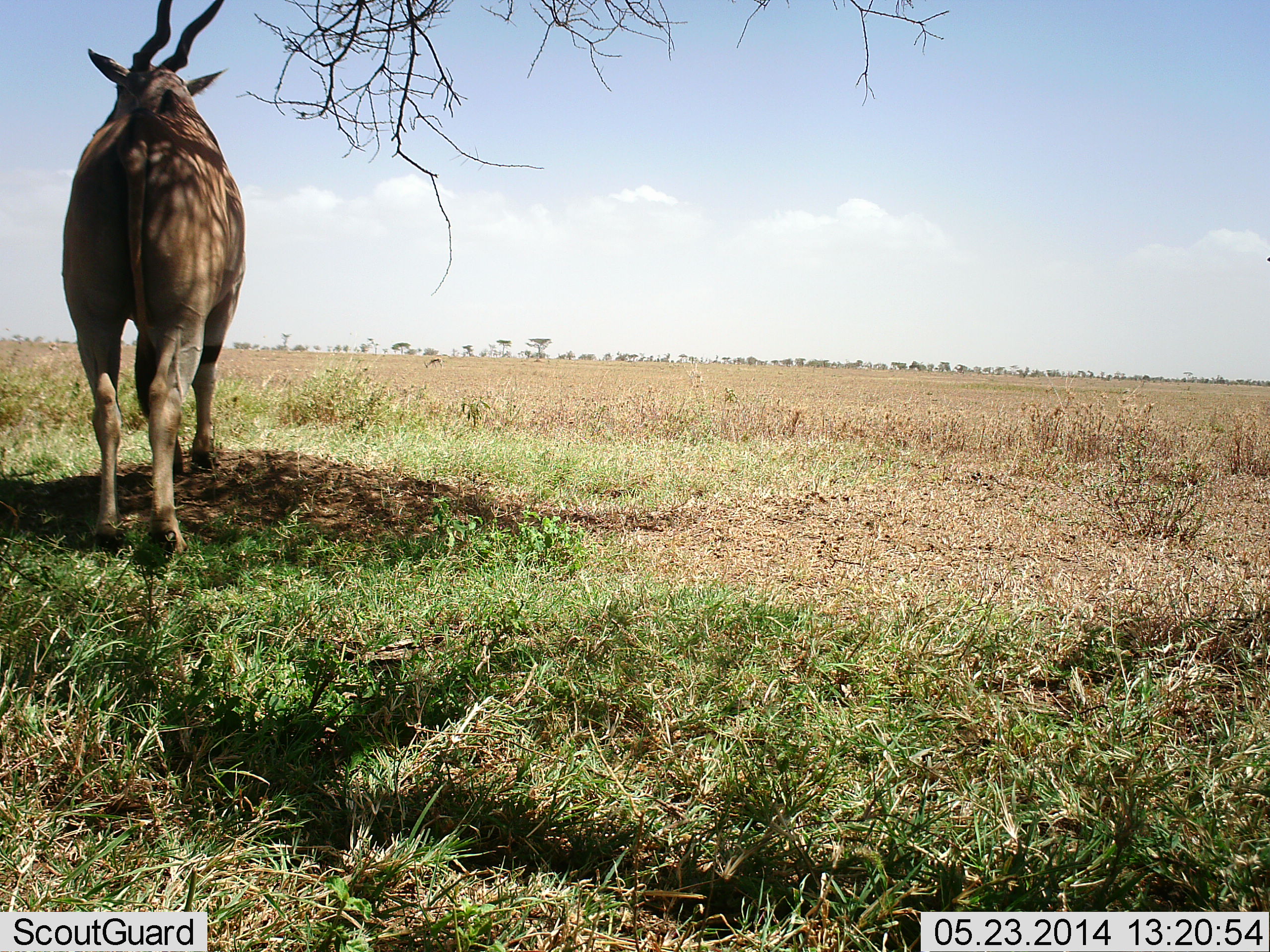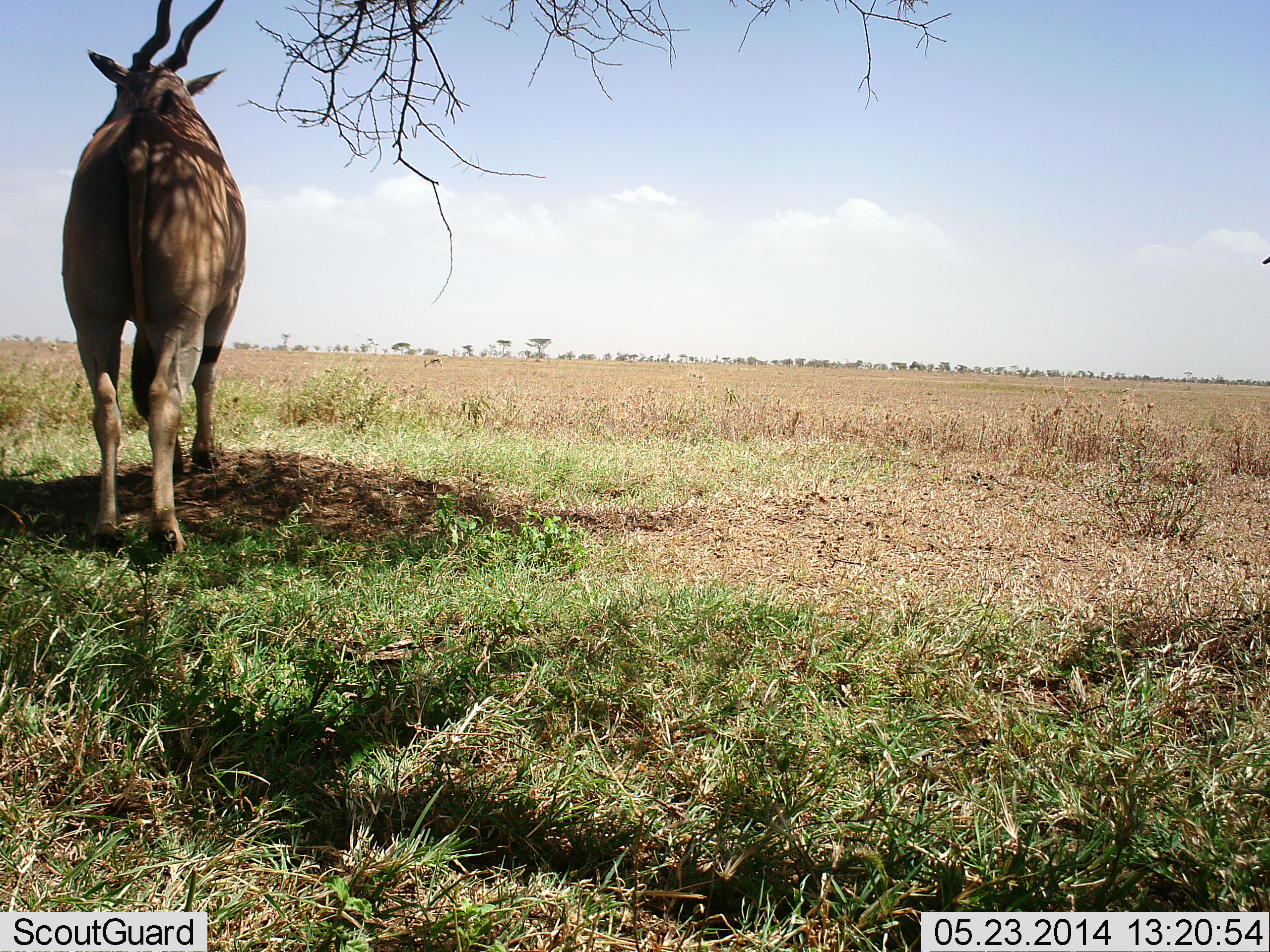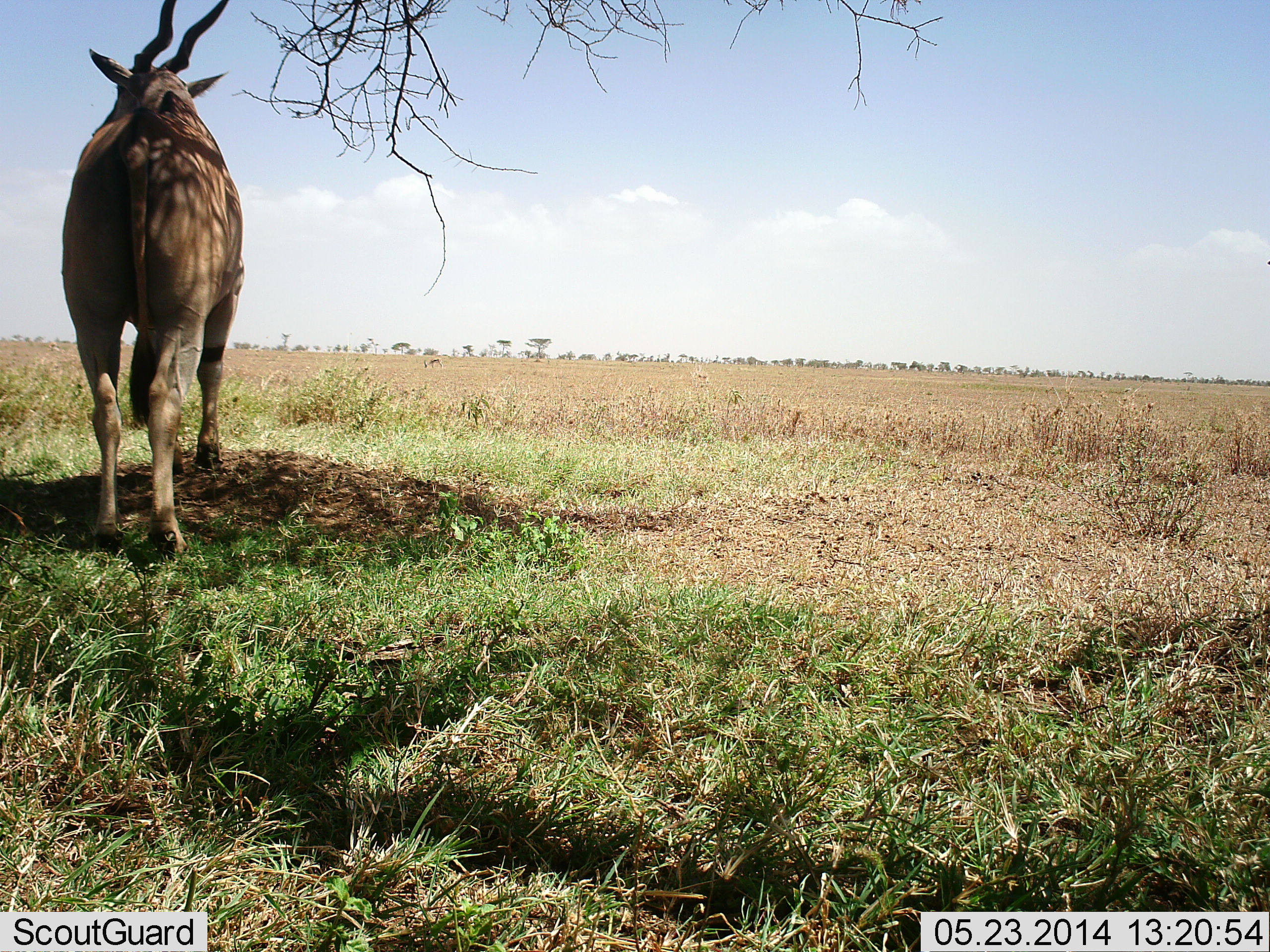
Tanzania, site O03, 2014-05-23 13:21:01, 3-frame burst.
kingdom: Animalia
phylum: Chordata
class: Mammalia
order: Artiodactyla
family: Bovidae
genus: Tragelaphus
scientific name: Tragelaphus oryx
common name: eland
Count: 1.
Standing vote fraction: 100%.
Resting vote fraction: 0%.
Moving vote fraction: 0%.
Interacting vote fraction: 0%.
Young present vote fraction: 0%.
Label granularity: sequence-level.